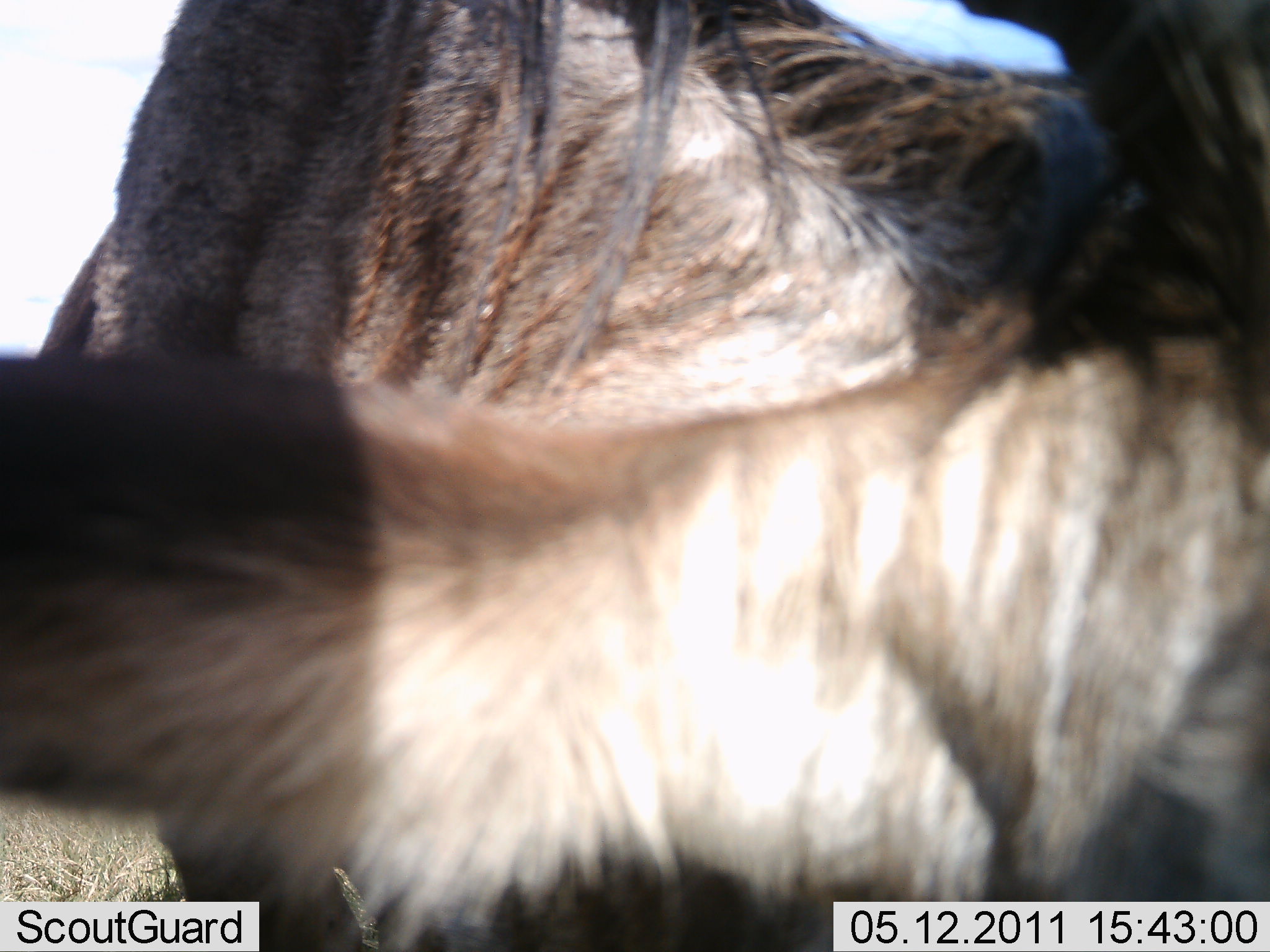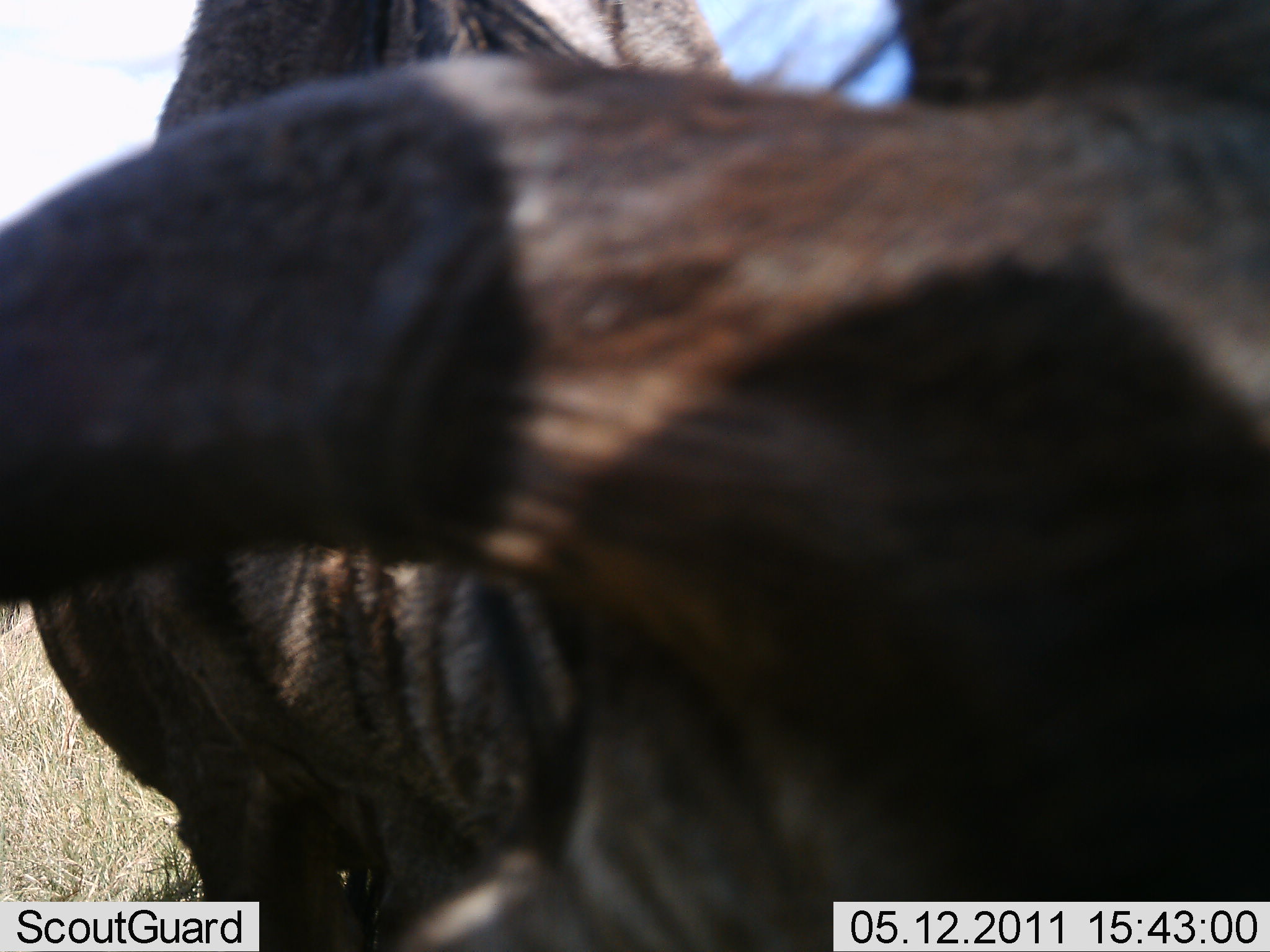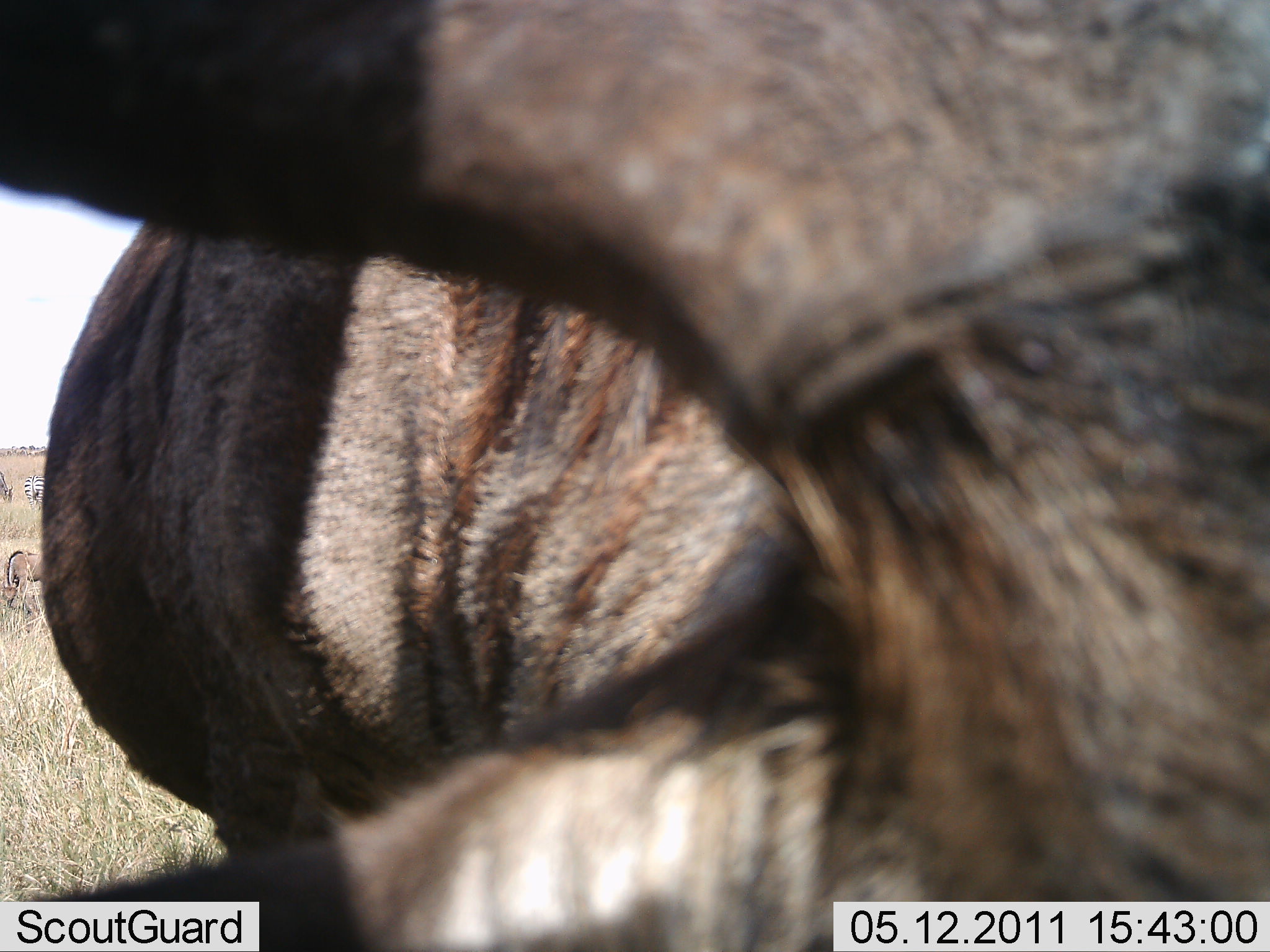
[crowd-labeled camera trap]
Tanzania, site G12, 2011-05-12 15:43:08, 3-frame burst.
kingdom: Animalia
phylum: Chordata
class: Mammalia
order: Artiodactyla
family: Bovidae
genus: Connochaetes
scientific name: Connochaetes taurinus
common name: blue wildebeest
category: wildebeest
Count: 1.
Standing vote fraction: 77%.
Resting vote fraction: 0%.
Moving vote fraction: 23%.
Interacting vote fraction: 8%.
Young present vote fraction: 0%.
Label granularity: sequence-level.